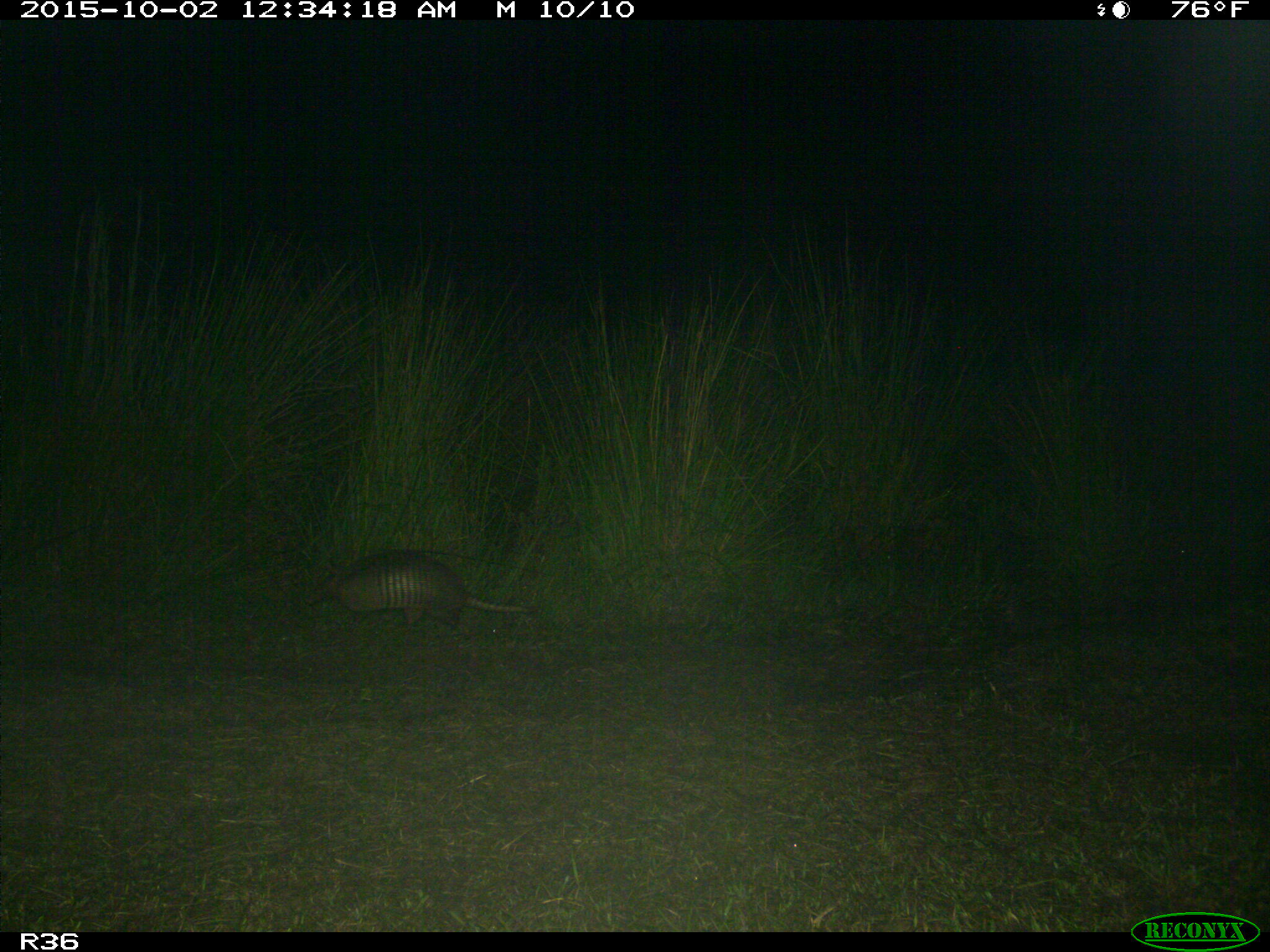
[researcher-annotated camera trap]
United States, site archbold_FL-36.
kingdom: Animalia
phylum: Chordata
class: Mammalia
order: Cingulata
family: Dasypodidae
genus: Dasypus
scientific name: Dasypus novemcinctus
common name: nine-banded armadillo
Dasypus novemcinctus (nine-banded armadillo).